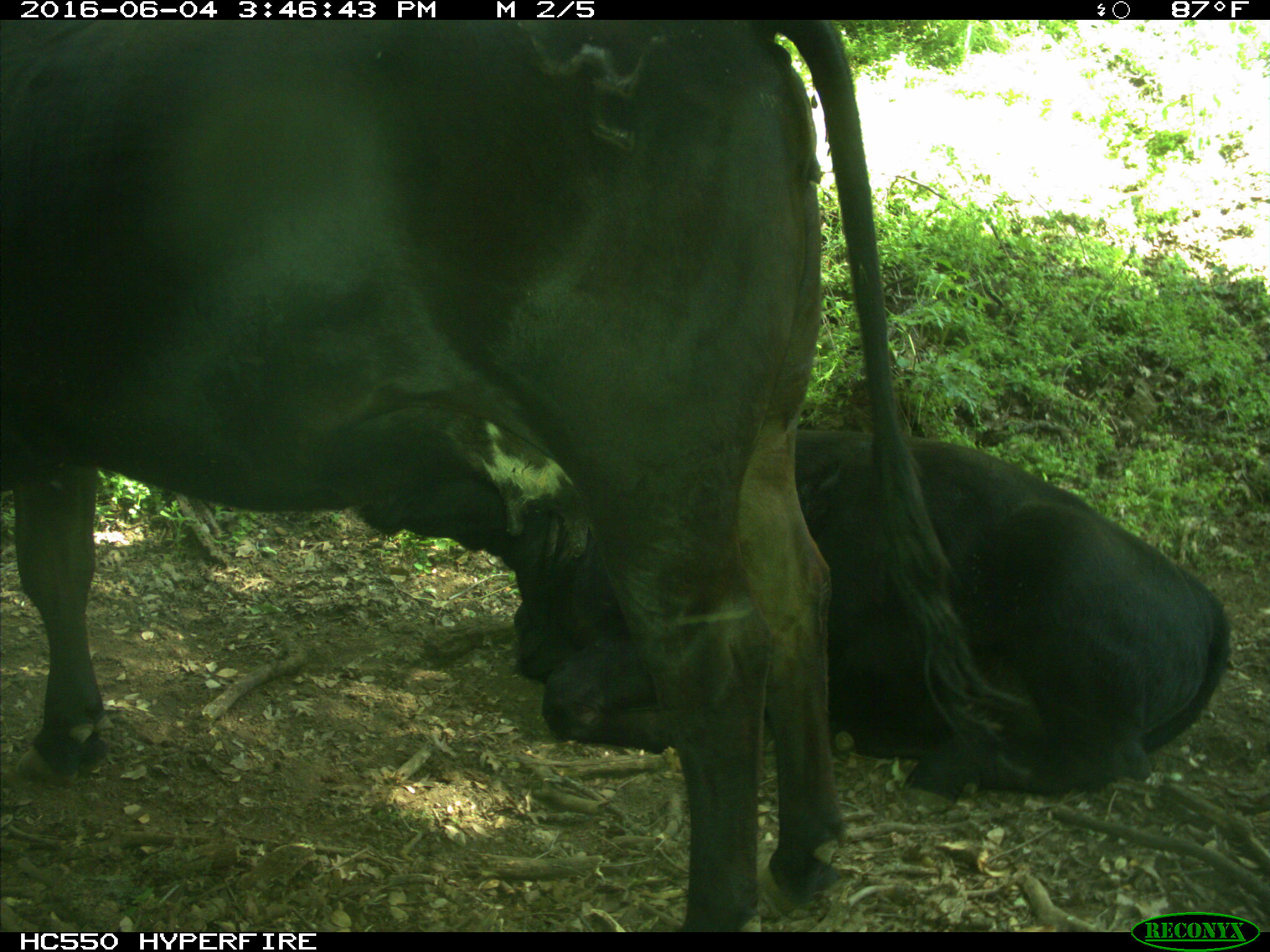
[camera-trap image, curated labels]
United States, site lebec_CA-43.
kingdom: Animalia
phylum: Chordata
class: Mammalia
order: Artiodactyla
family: Bovidae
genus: Bos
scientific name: Bos taurus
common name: domestic cow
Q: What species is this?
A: Bos taurus (domestic cow).